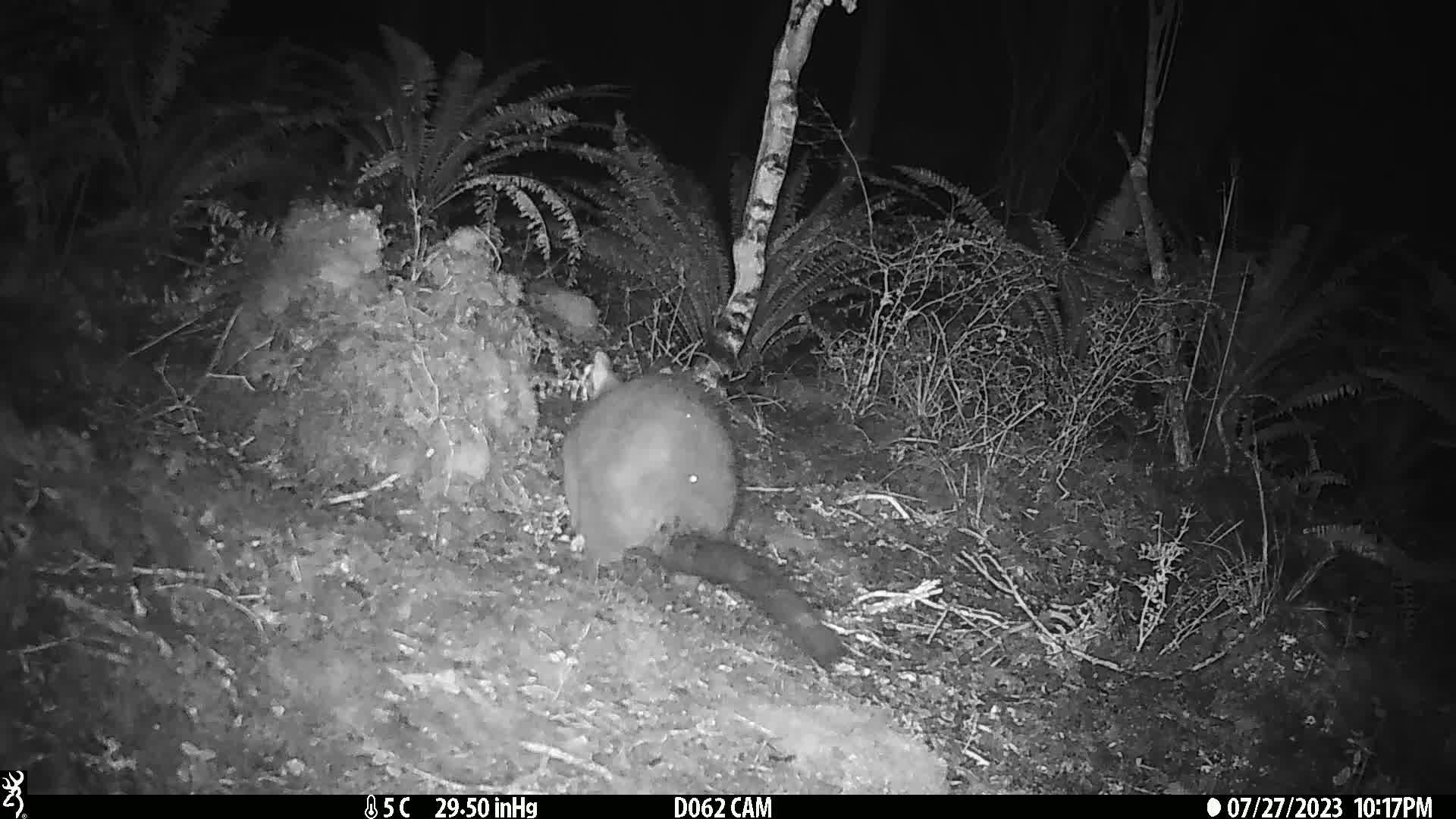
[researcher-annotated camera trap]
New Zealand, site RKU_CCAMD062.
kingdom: Animalia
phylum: Chordata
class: Mammalia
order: Diprotodontia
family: Phalangeridae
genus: Trichosurus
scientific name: Trichosurus vulpecula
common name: common brushtail possum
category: possum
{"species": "possum (common brushtail possum) (Trichosurus vulpecula)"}